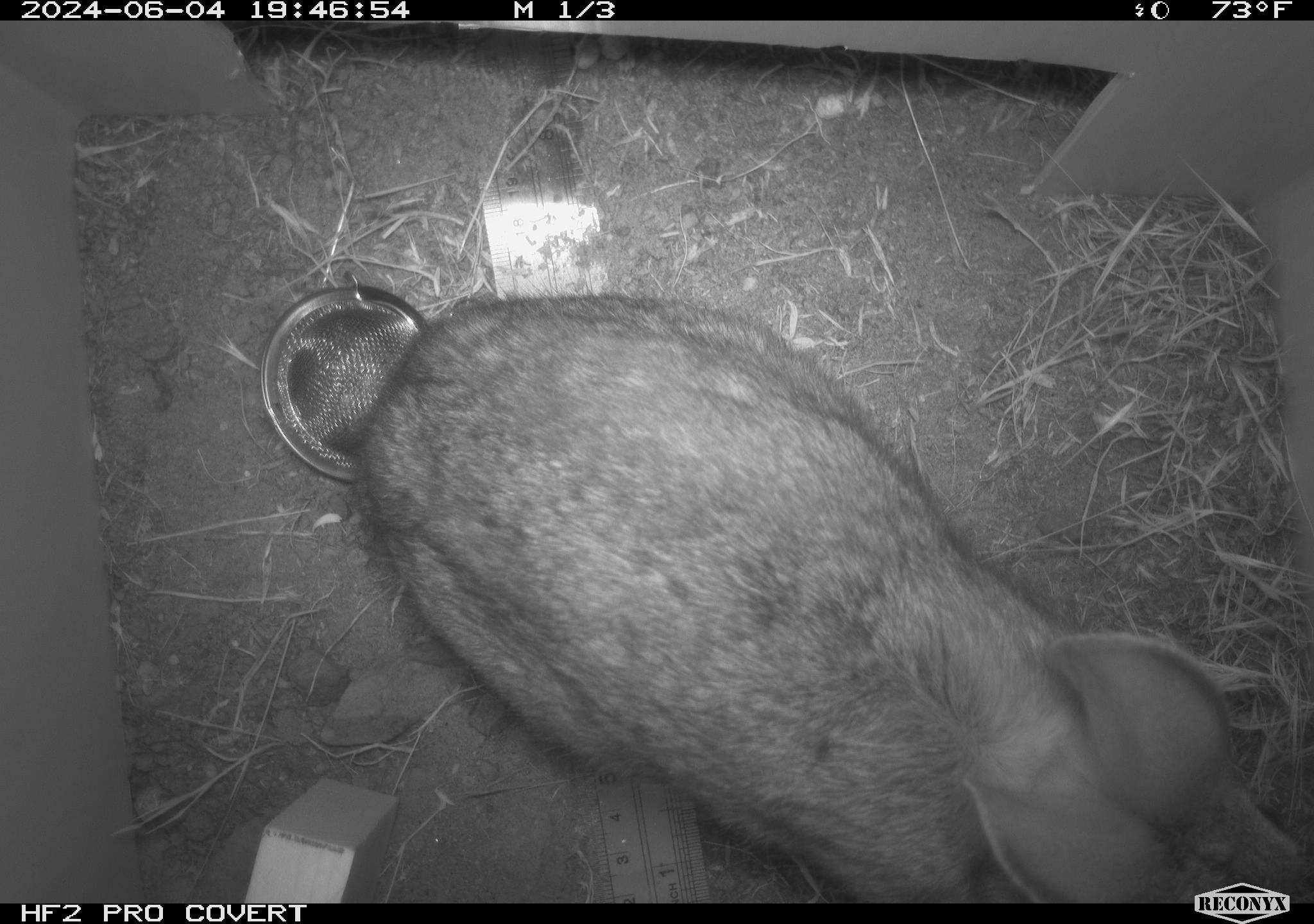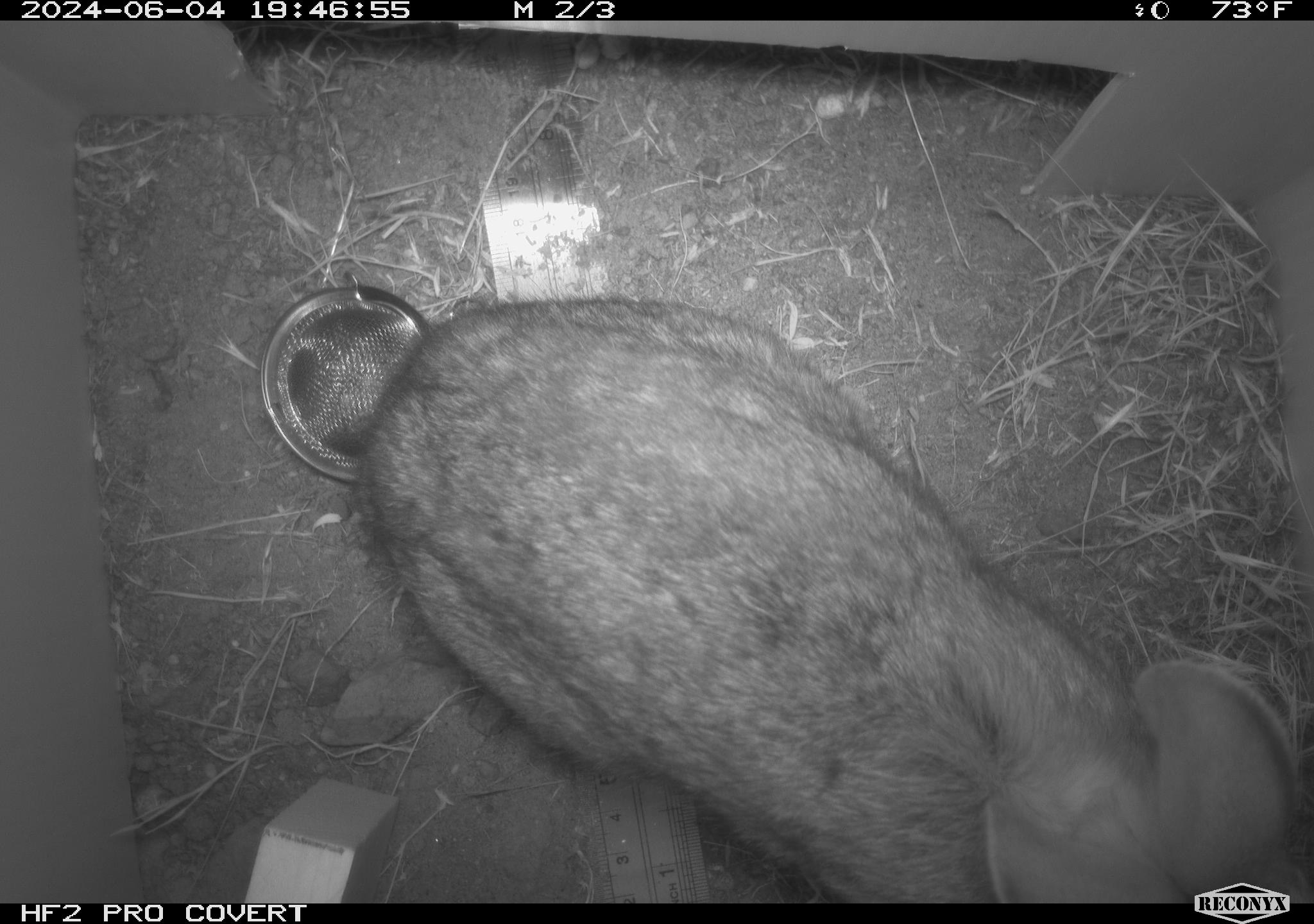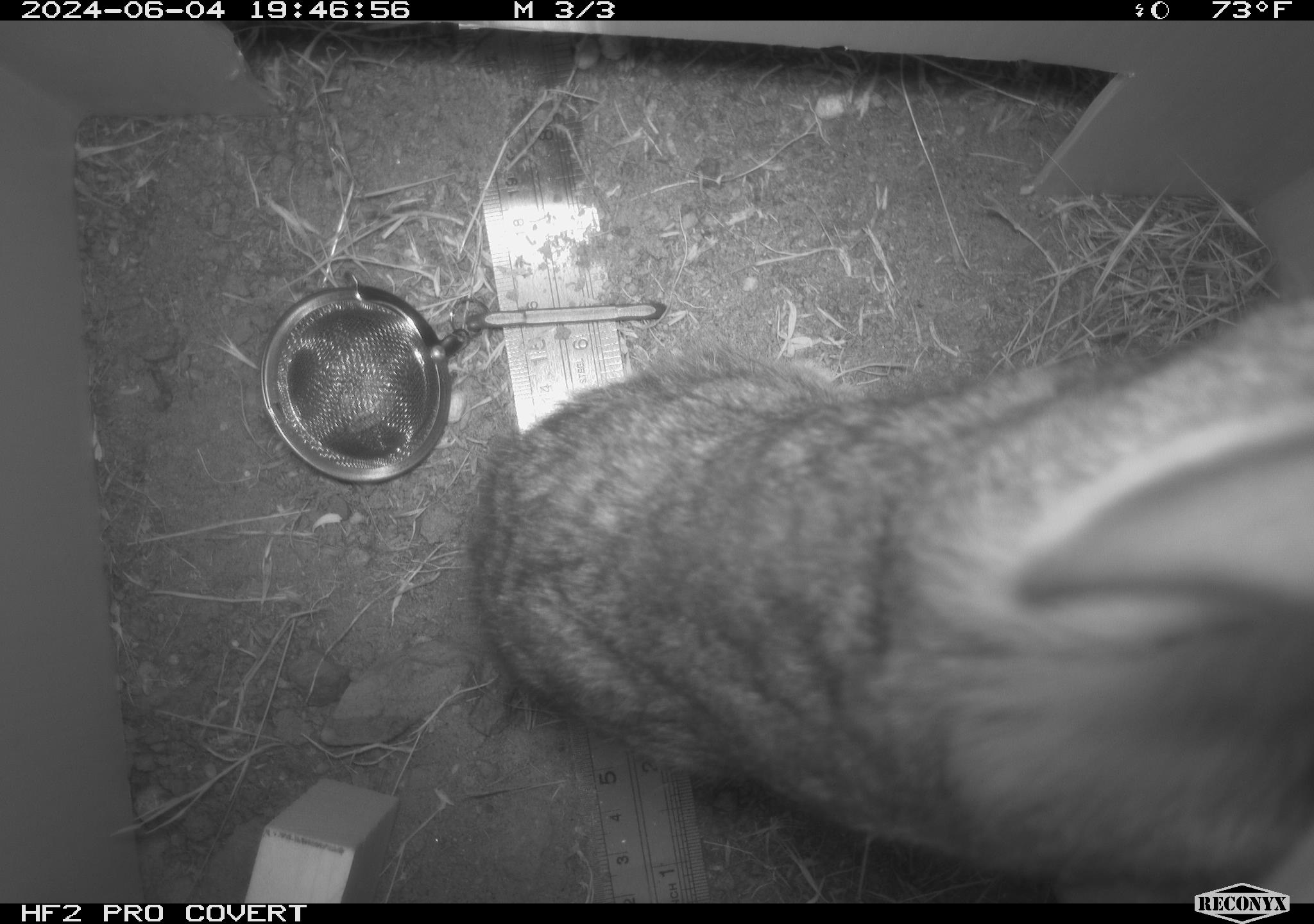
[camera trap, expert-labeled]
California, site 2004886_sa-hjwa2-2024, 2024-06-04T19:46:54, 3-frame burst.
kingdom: Animalia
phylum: Chordata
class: Mammalia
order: Lagomorpha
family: Leporidae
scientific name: Leporidae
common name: rabbit or hare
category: rabbit and hare family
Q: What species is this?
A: Rabbit and hare family (rabbit or hare) (Leporidae).